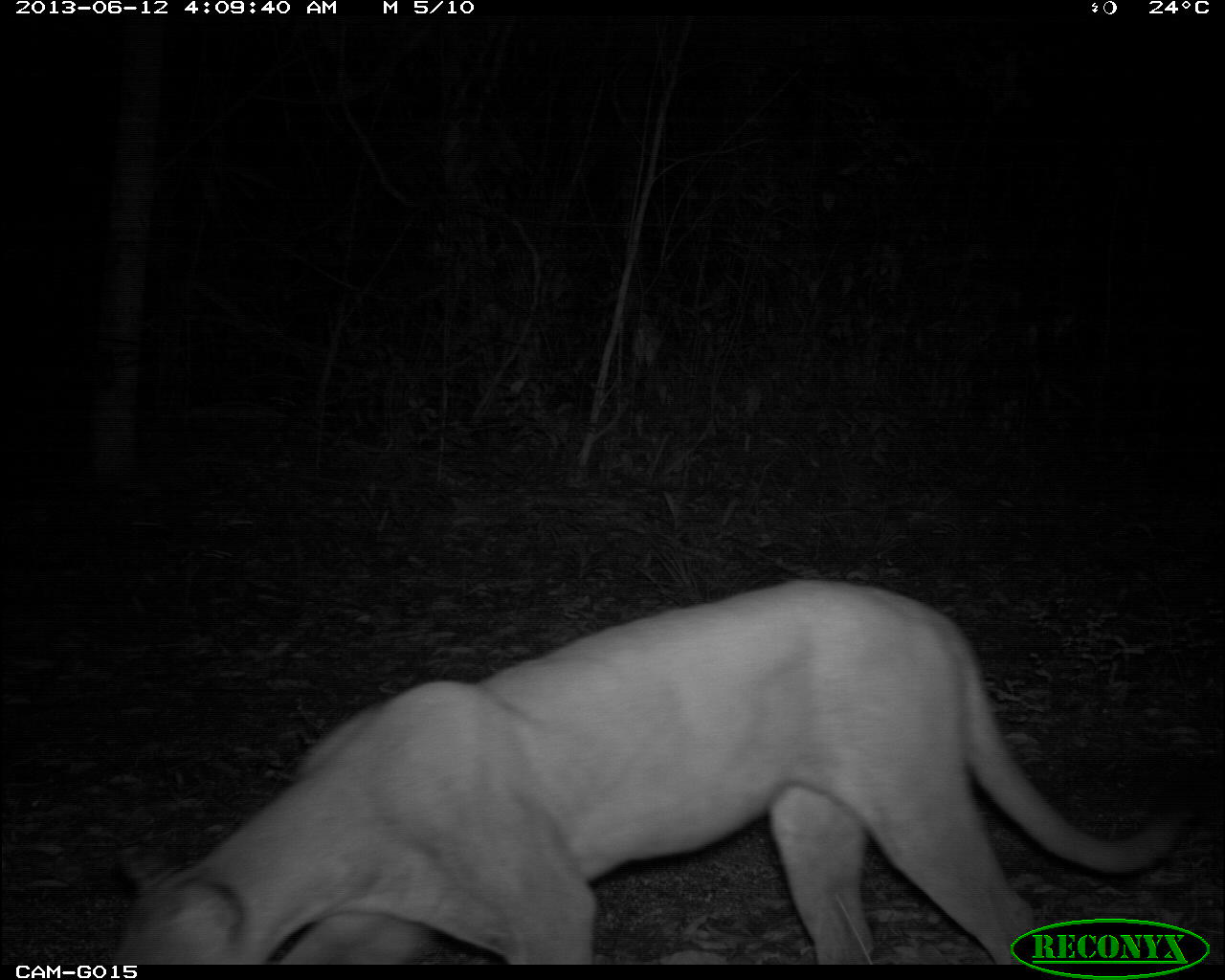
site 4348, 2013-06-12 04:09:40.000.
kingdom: Animalia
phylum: Chordata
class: Mammalia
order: Carnivora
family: Felidae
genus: Puma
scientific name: Puma concolor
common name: mountain lion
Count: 1.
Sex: male.